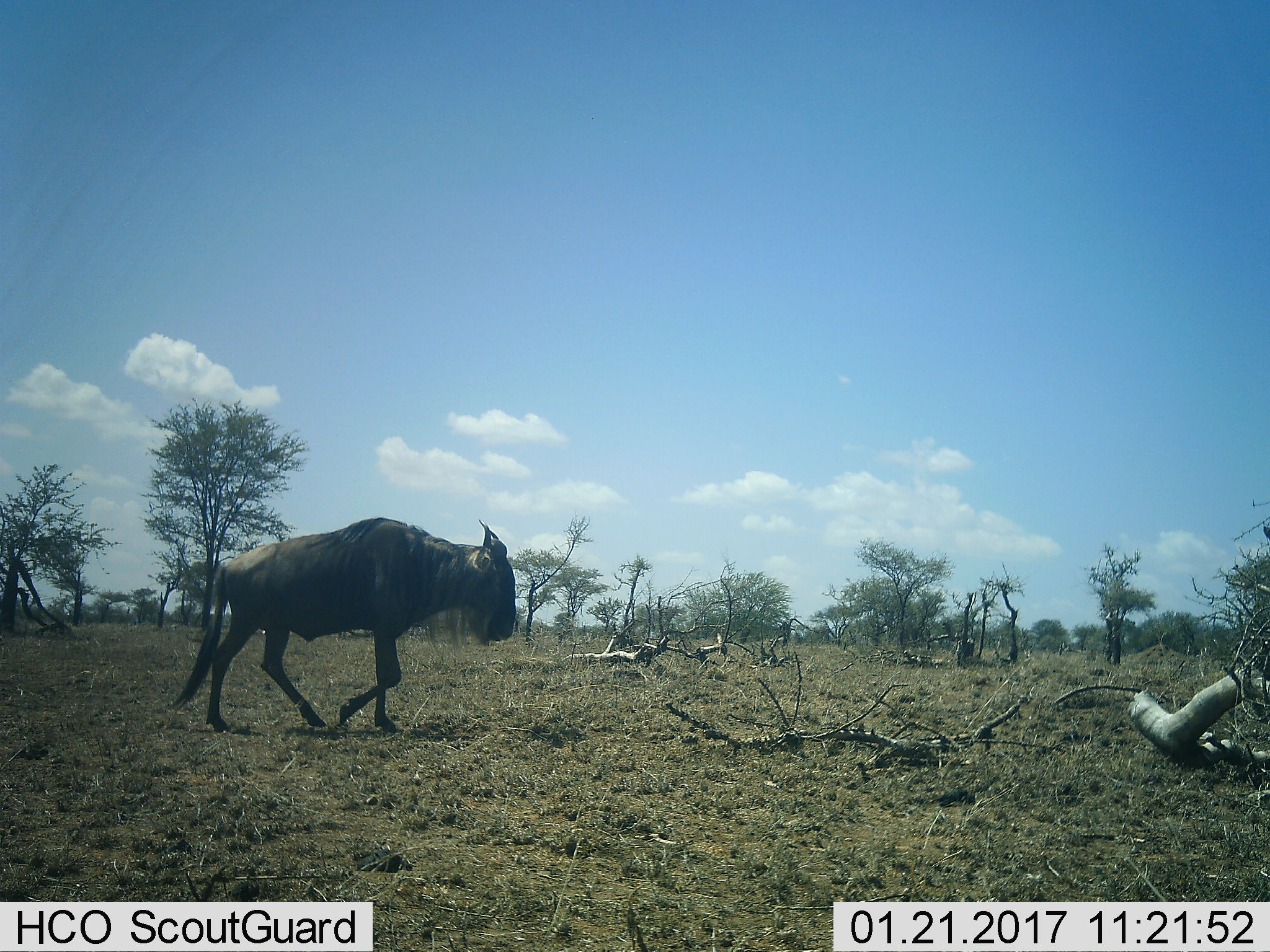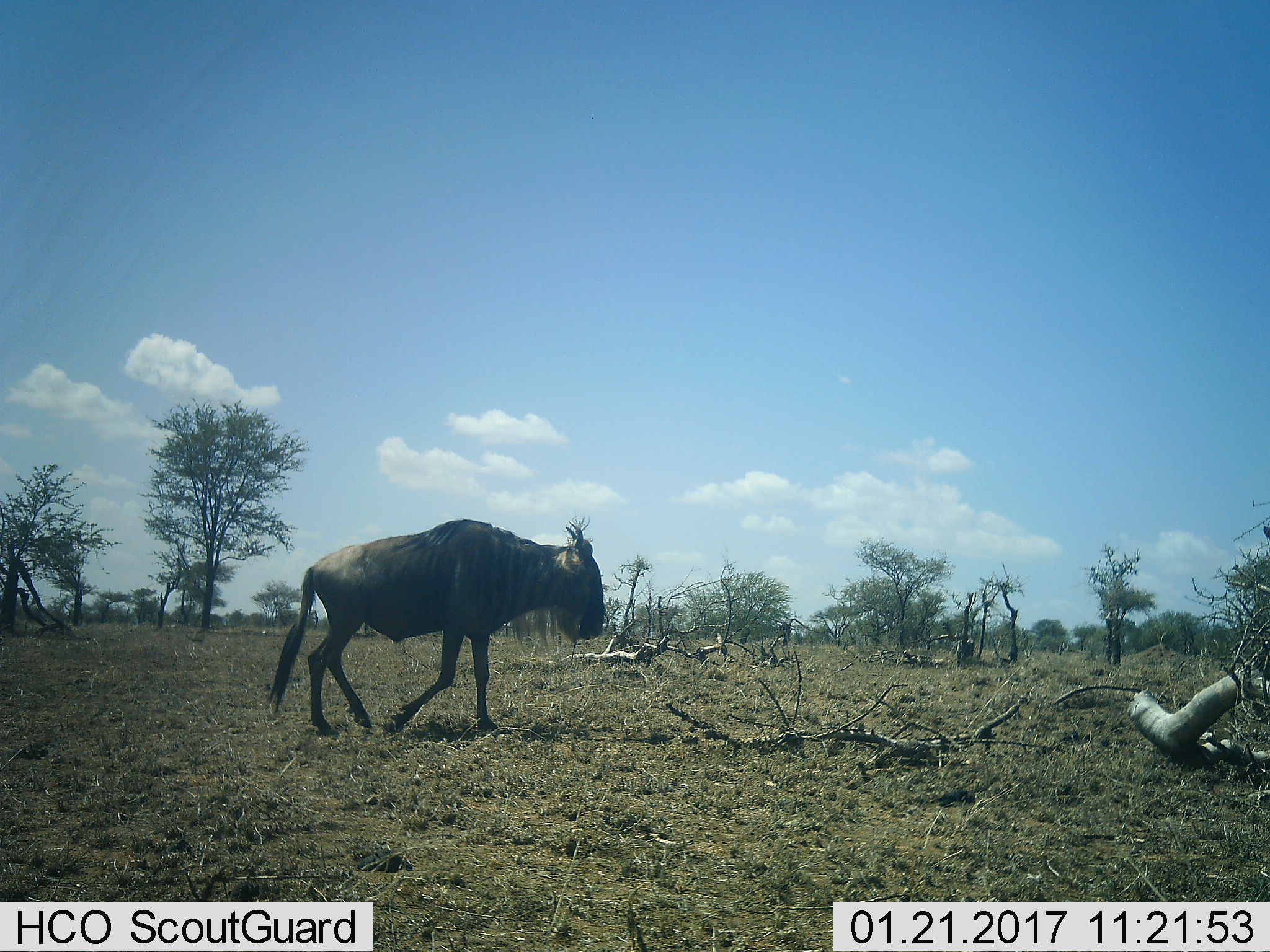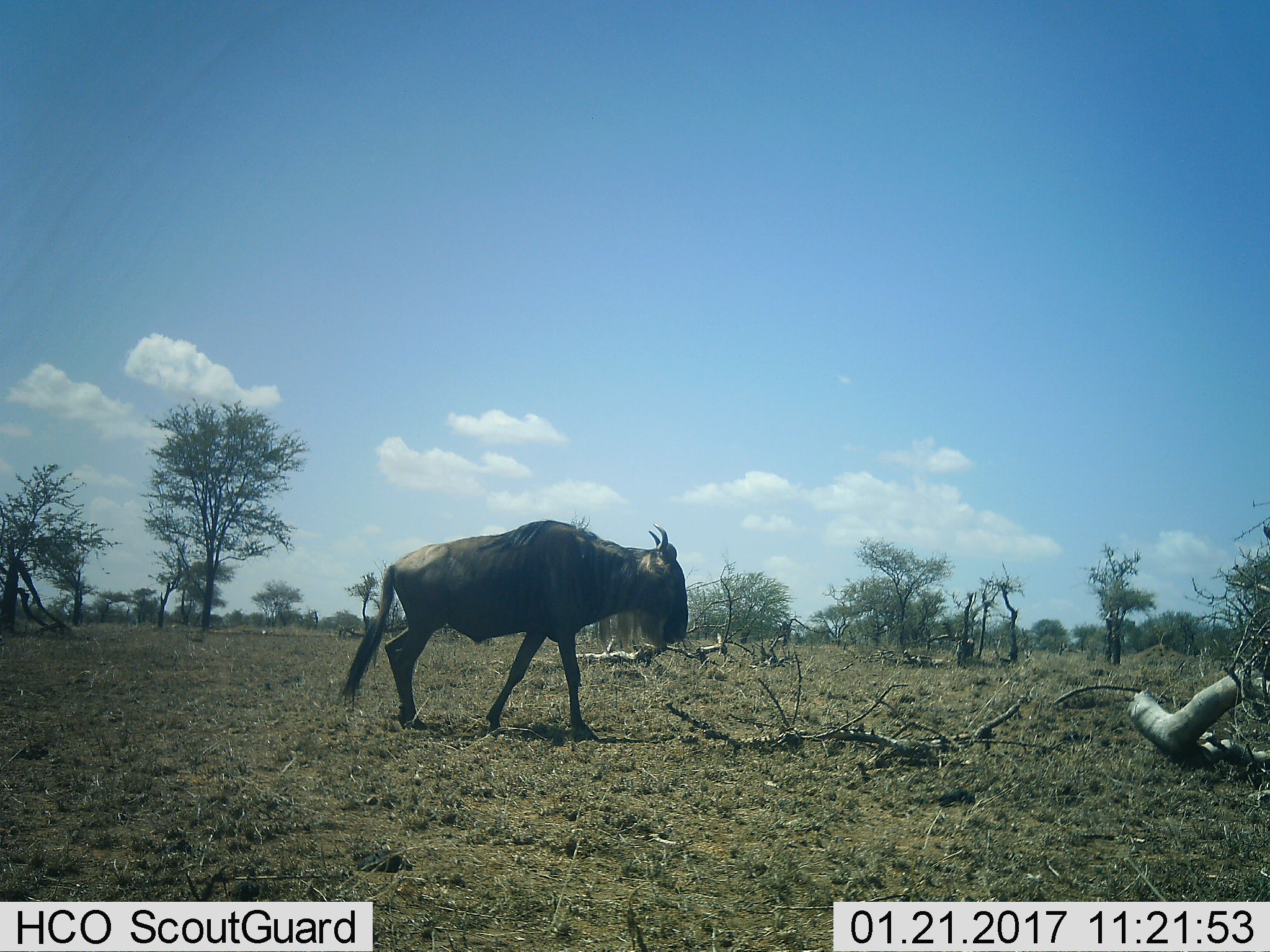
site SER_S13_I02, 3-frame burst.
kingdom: Animalia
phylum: Chordata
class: Mammalia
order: Artiodactyla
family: Bovidae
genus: Connochaetes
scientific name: Connochaetes taurinus taurinus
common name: blue wildebeest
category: wildebeestblue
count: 1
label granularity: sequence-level